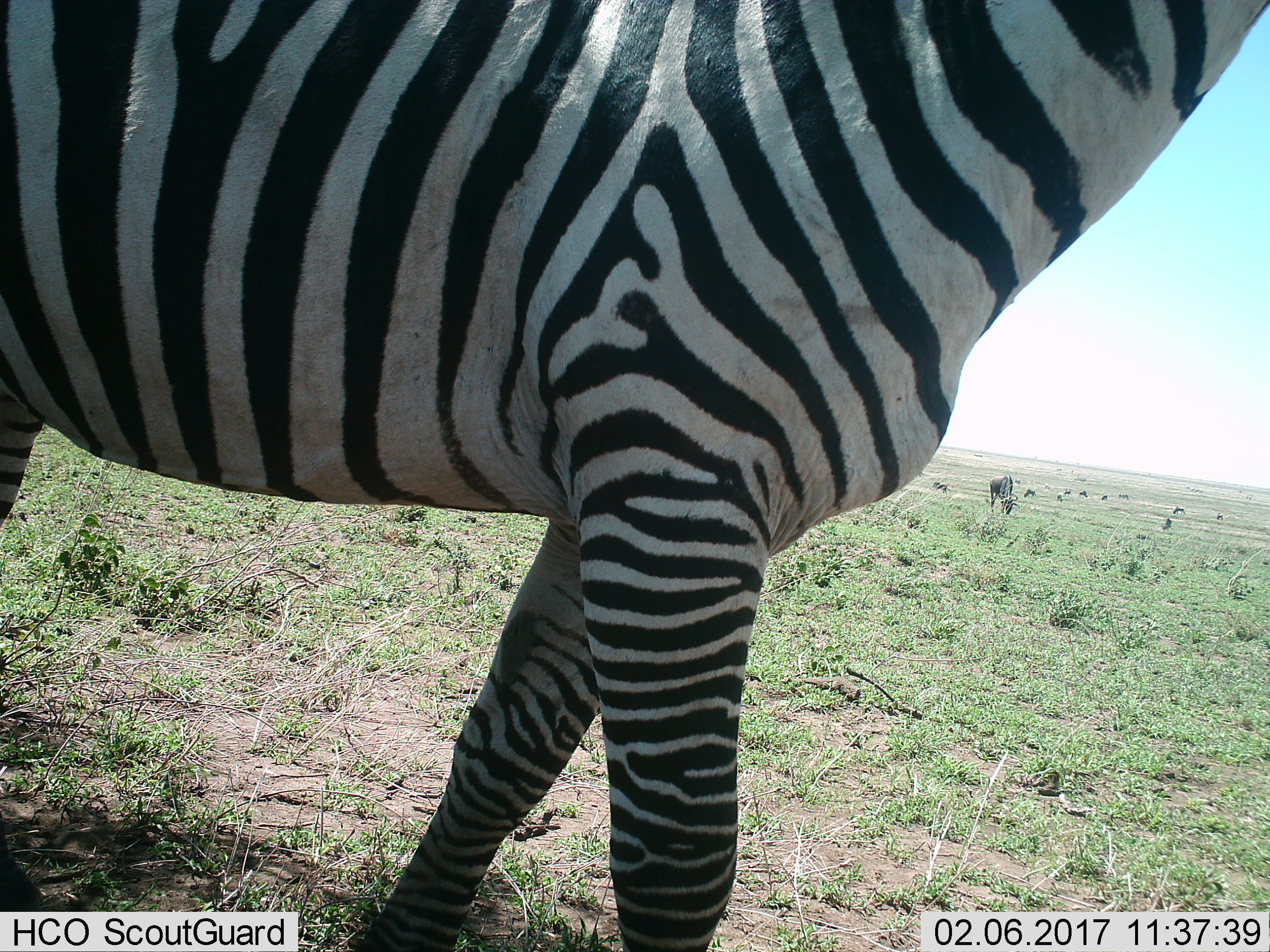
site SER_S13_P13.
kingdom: Animalia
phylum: Chordata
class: Mammalia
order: Perissodactyla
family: Equidae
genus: Equus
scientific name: Equus quagga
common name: plains zebra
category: zebraplains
Zebraplains (plains zebra) (Equus quagga), count 1. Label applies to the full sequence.